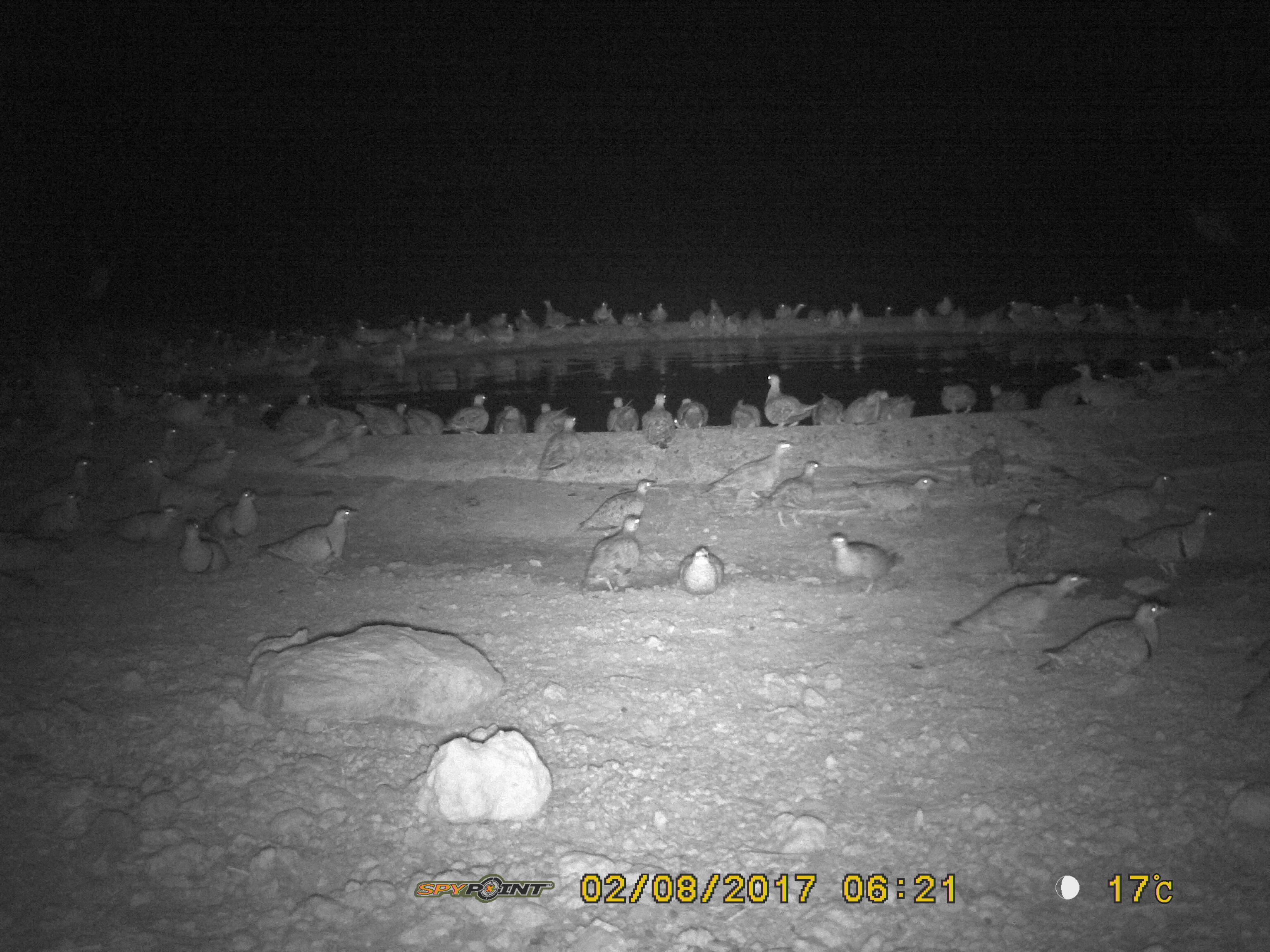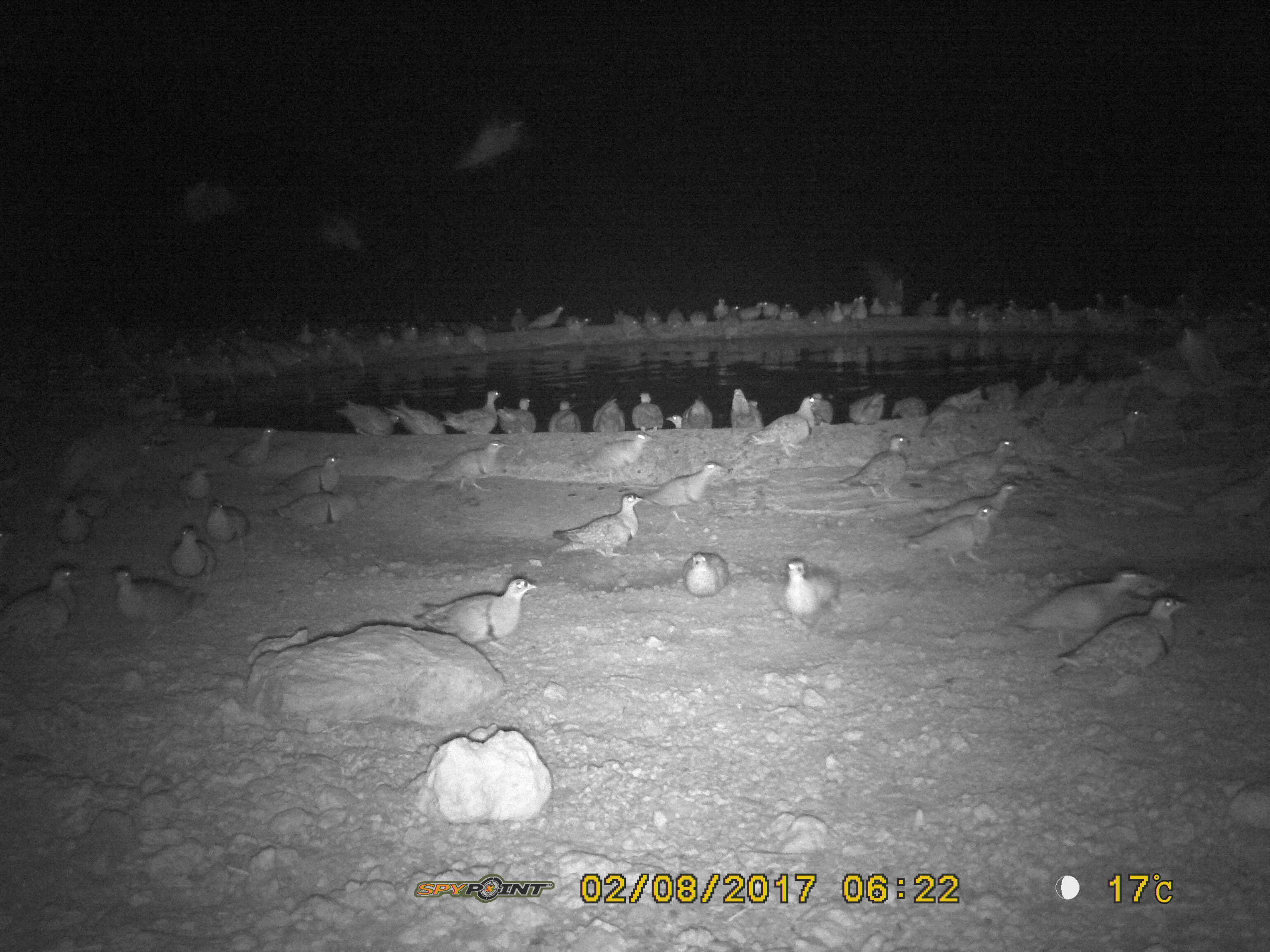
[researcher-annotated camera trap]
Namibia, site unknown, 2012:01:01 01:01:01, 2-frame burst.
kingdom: Animalia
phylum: Chordata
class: Aves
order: Pterocliformes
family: Pteroclidae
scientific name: Pteroclidae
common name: sandgrouse